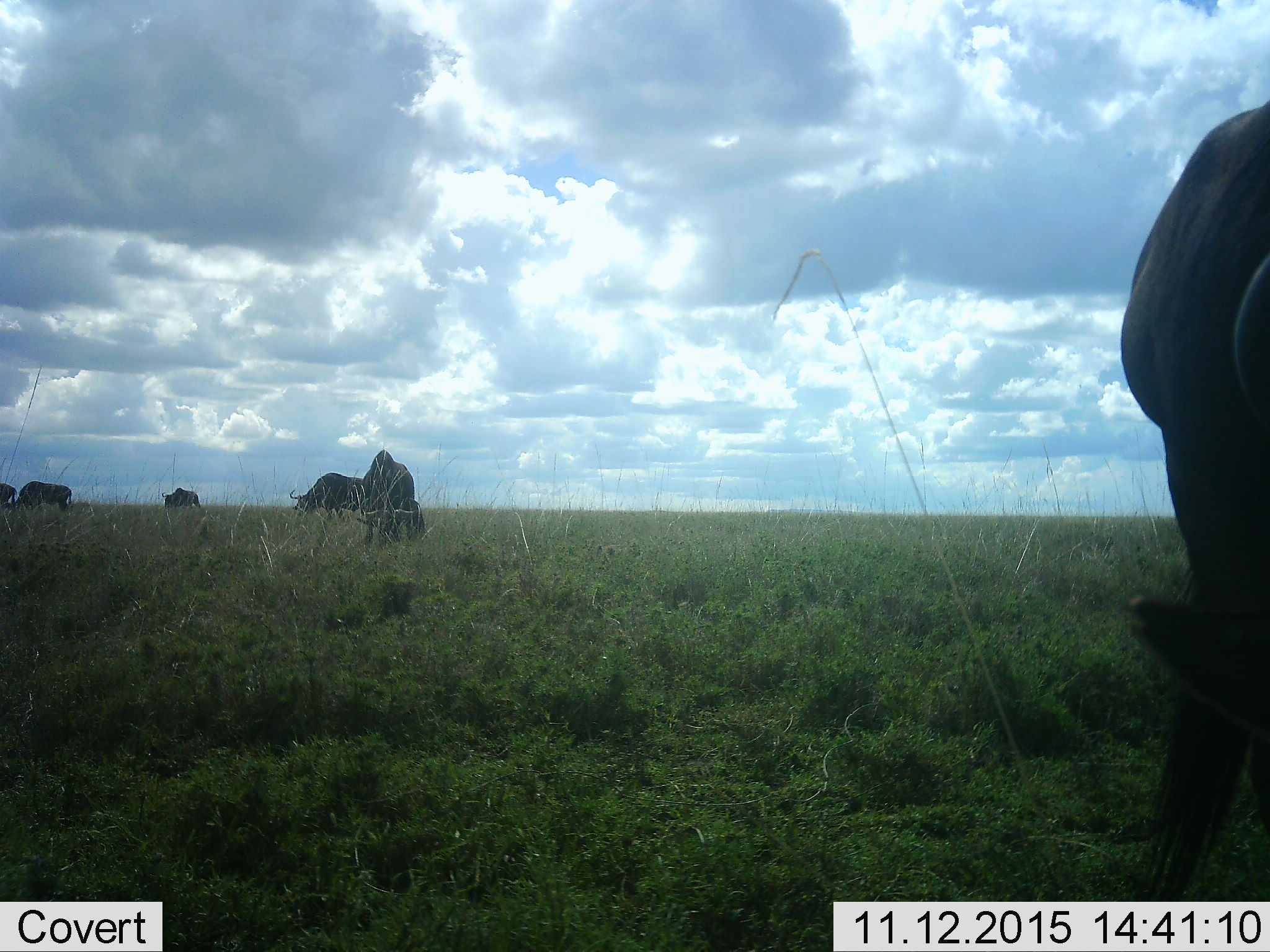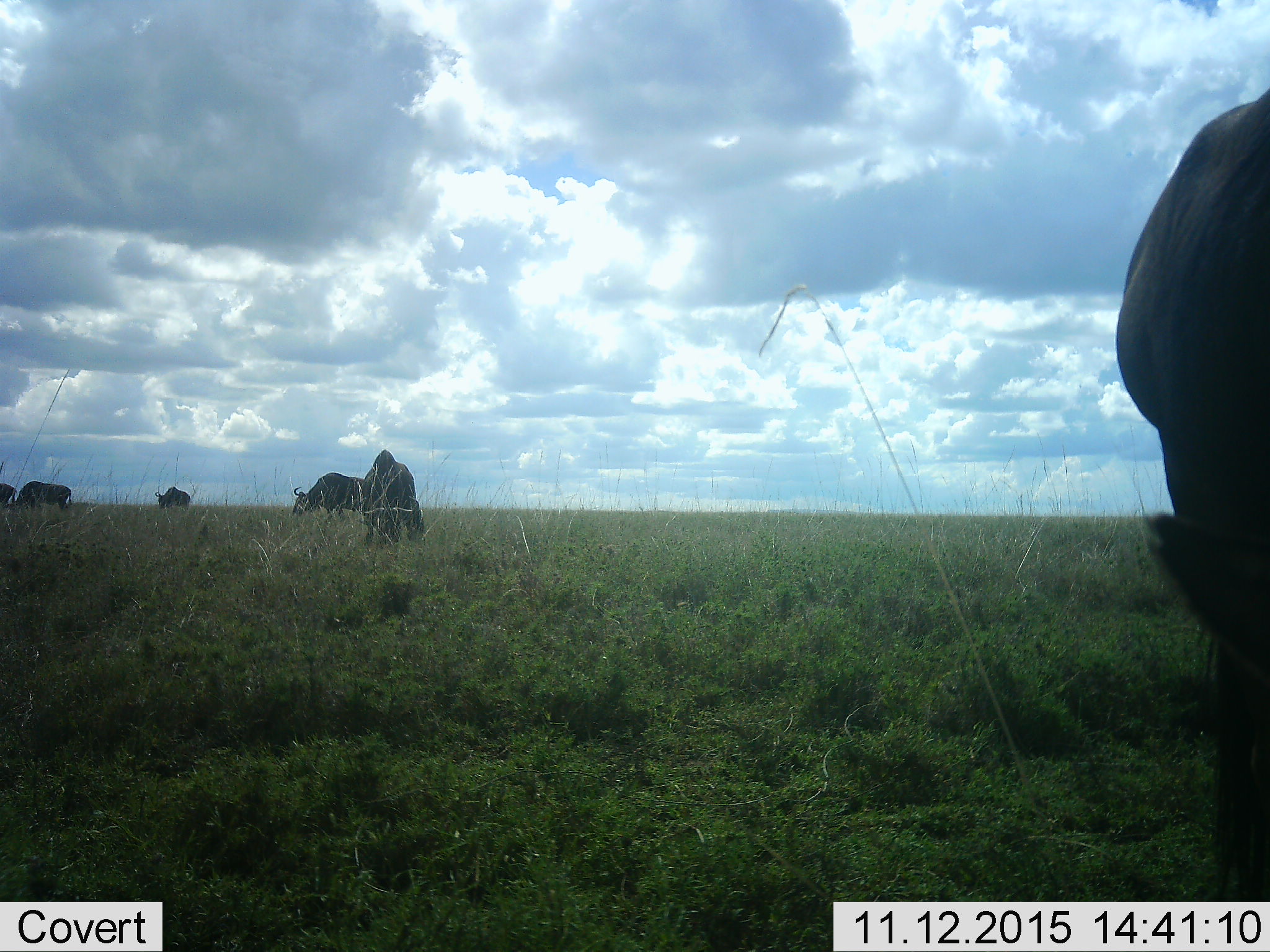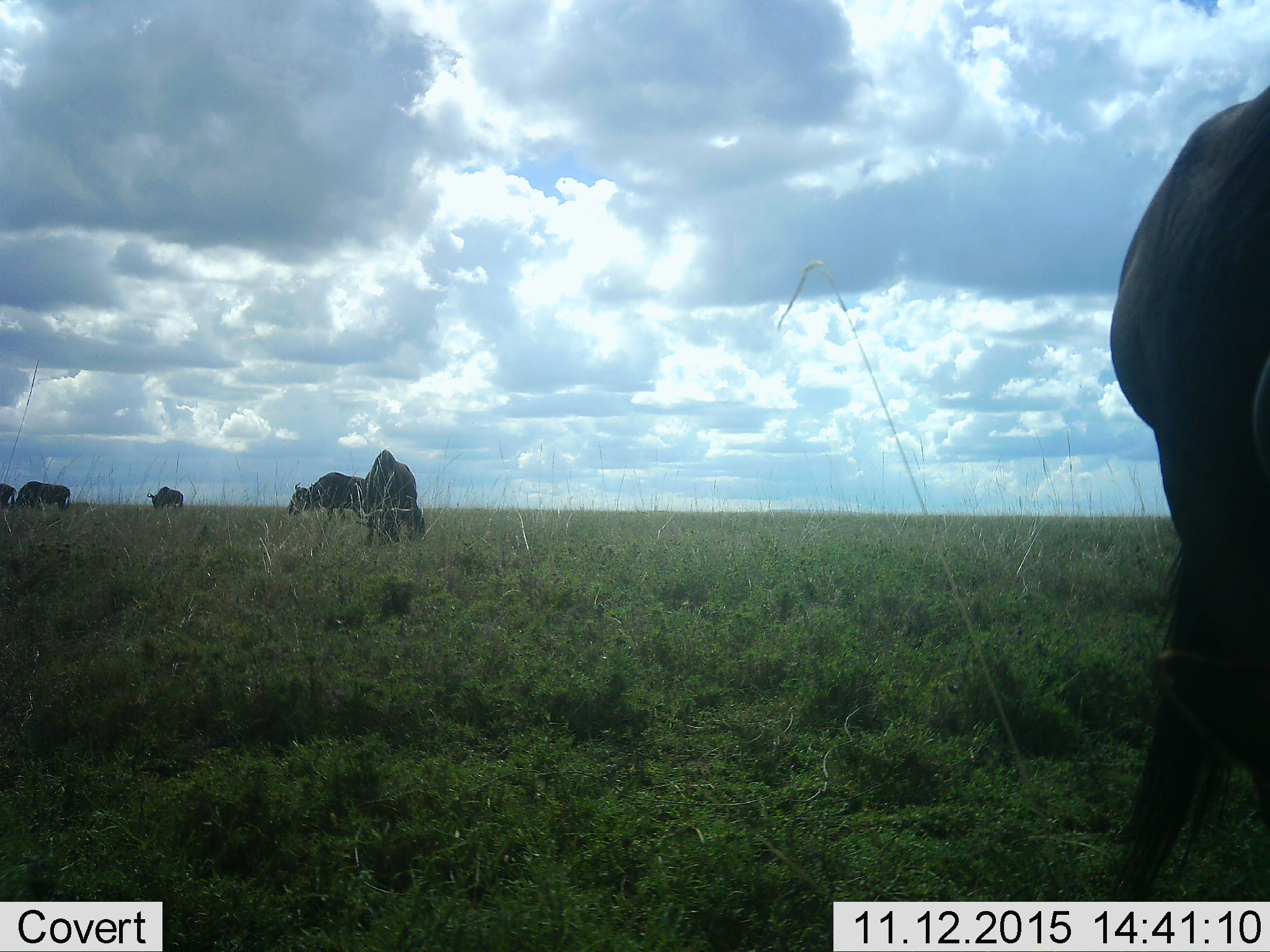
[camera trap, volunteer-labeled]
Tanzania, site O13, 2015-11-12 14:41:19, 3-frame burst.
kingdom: Animalia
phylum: Chordata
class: Mammalia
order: Artiodactyla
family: Bovidae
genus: Connochaetes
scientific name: Connochaetes taurinus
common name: blue wildebeest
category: wildebeest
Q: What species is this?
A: Wildebeest (blue wildebeest) (Connochaetes taurinus).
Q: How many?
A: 6.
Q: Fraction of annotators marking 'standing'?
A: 25%.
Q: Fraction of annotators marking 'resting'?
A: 0%.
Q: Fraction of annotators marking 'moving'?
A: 25%.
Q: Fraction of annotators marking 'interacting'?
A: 0%.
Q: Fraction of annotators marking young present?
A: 0%.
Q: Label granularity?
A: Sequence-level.